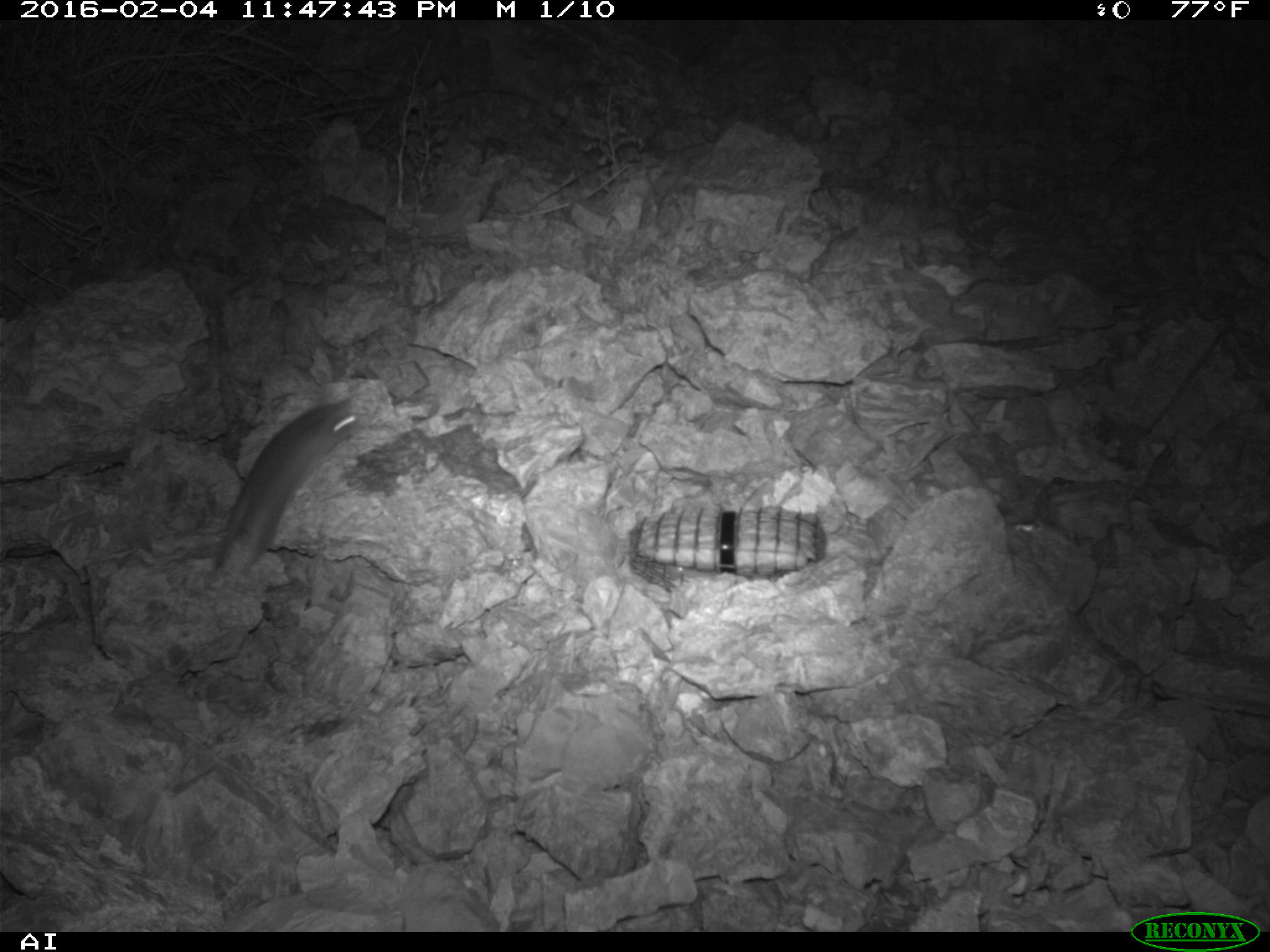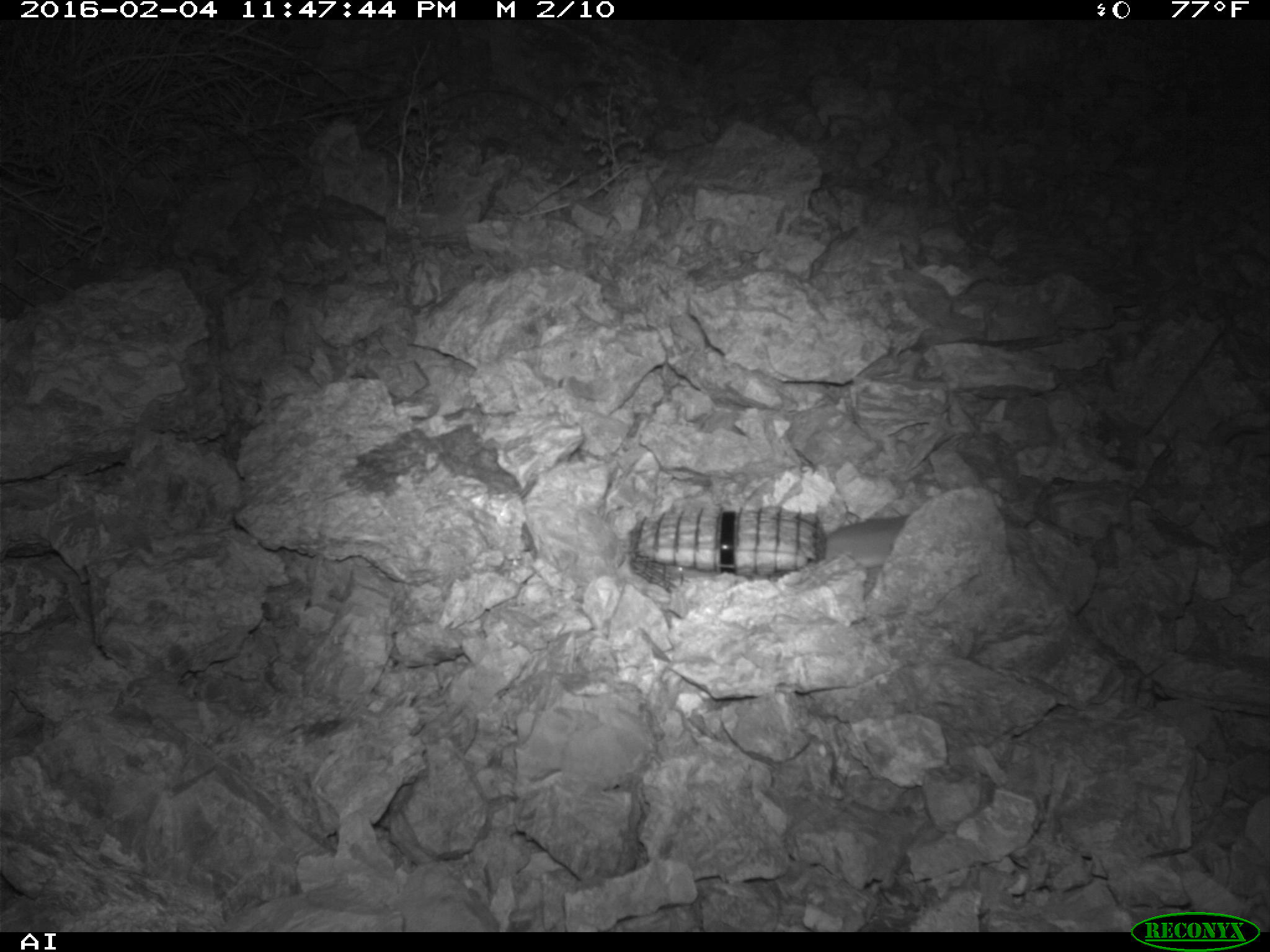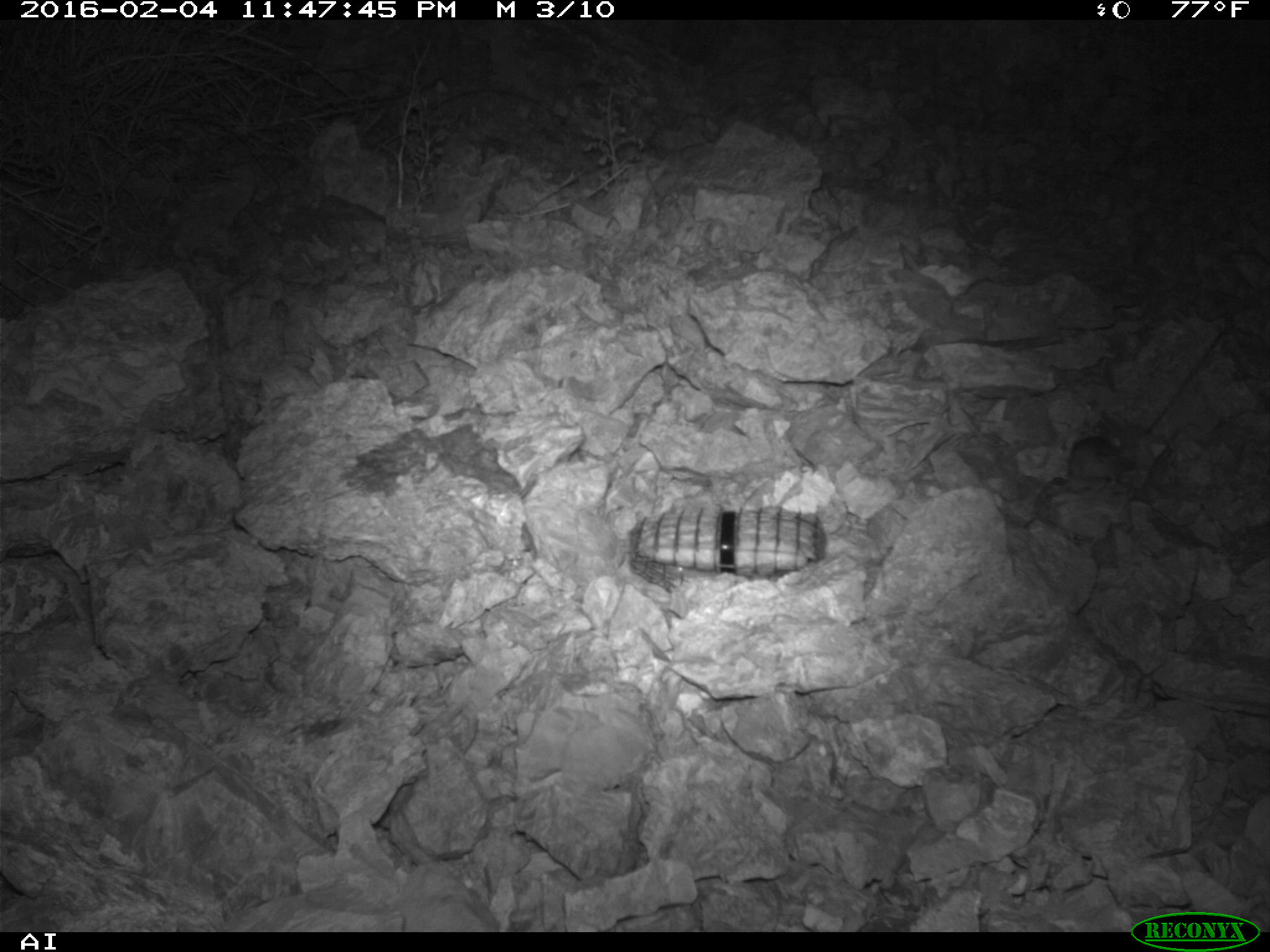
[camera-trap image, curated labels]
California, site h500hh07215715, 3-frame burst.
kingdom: Animalia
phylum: Chordata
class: Mammalia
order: Rodentia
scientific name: Rodentia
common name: rodent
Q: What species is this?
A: Rodent (Rodentia).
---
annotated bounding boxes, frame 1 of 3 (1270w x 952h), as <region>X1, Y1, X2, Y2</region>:
rodent: <region>212, 394, 364, 575</region>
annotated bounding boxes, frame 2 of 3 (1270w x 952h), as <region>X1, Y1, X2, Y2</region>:
rodent: <region>815, 501, 930, 568</region>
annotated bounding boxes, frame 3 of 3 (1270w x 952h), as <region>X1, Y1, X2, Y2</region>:
rodent: <region>1064, 431, 1125, 490</region>